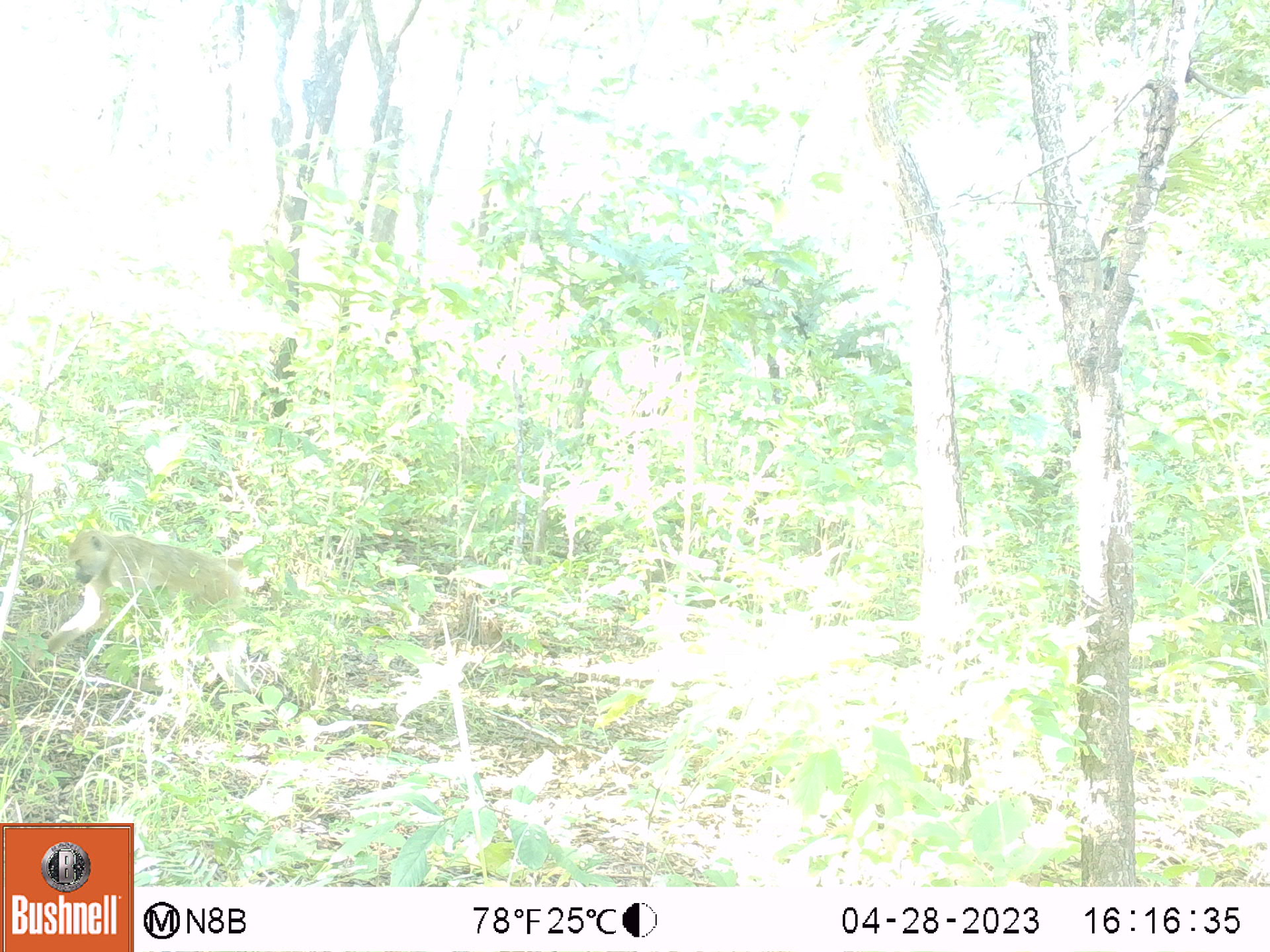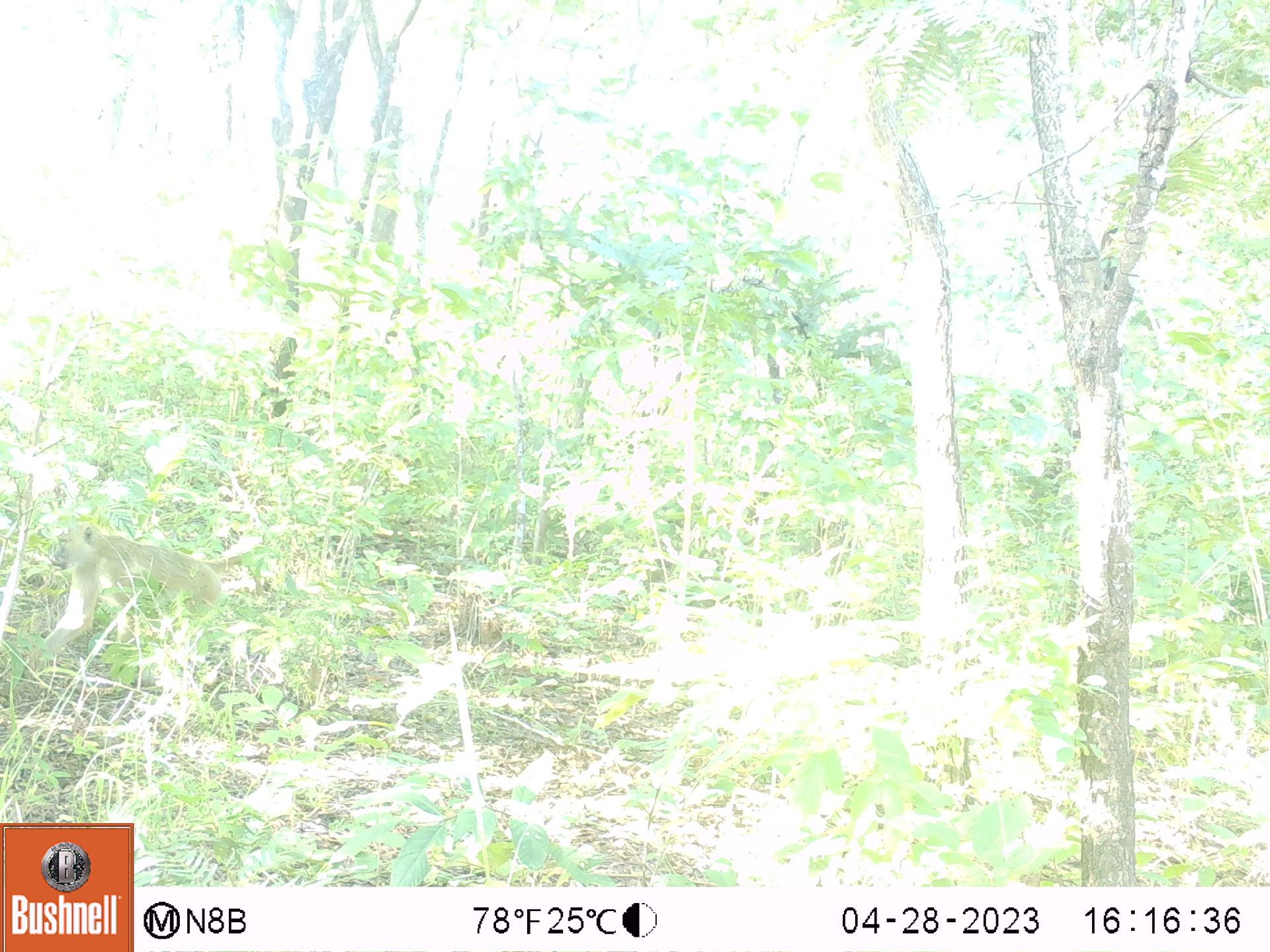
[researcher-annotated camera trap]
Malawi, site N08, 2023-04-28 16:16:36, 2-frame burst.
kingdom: Animalia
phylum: Chordata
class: Mammalia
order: Primates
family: Cercopithecidae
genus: Papio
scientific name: Papio cynocephalus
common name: yellow baboon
Yellow baboon (Papio cynocephalus), count 1.